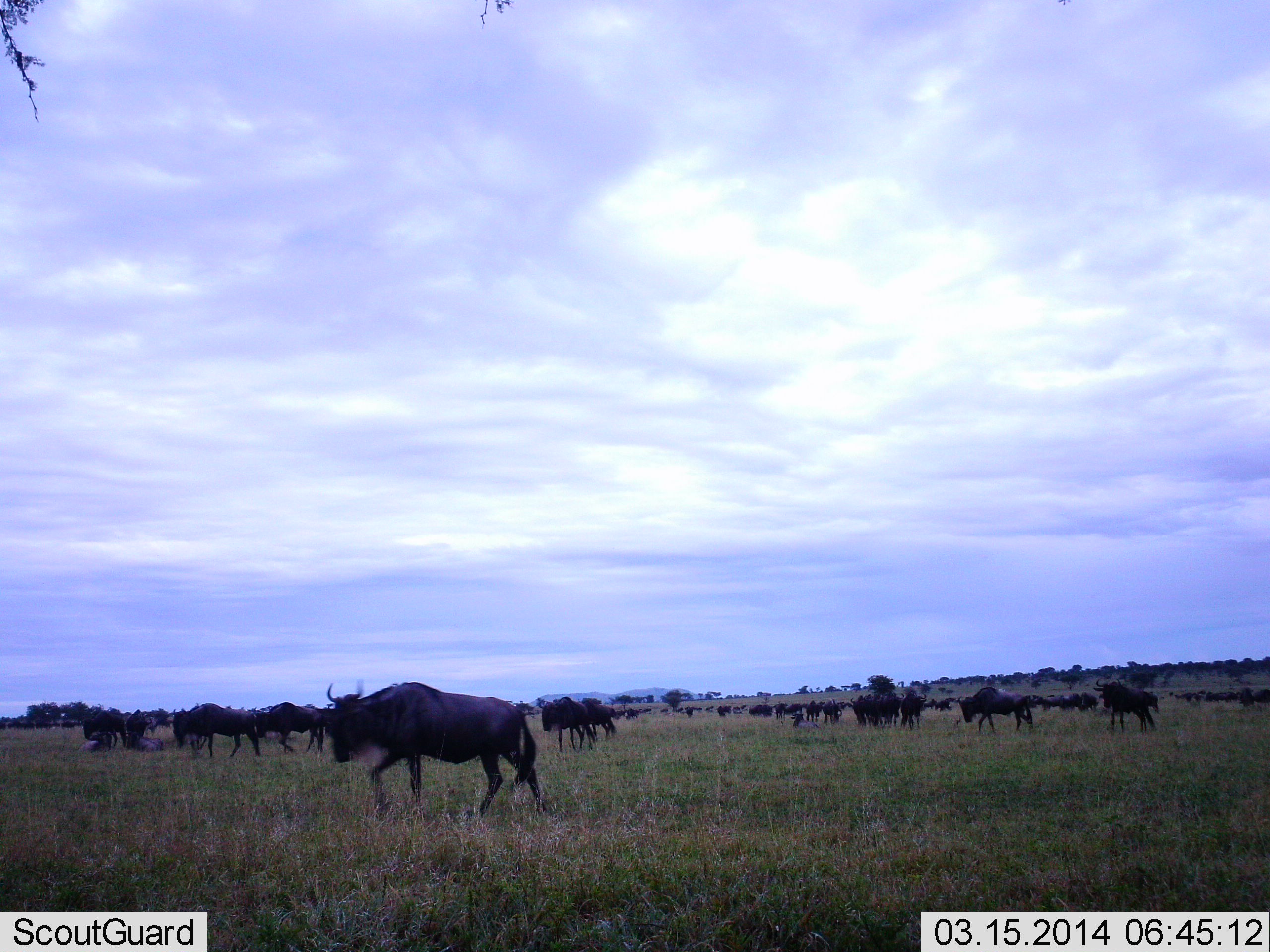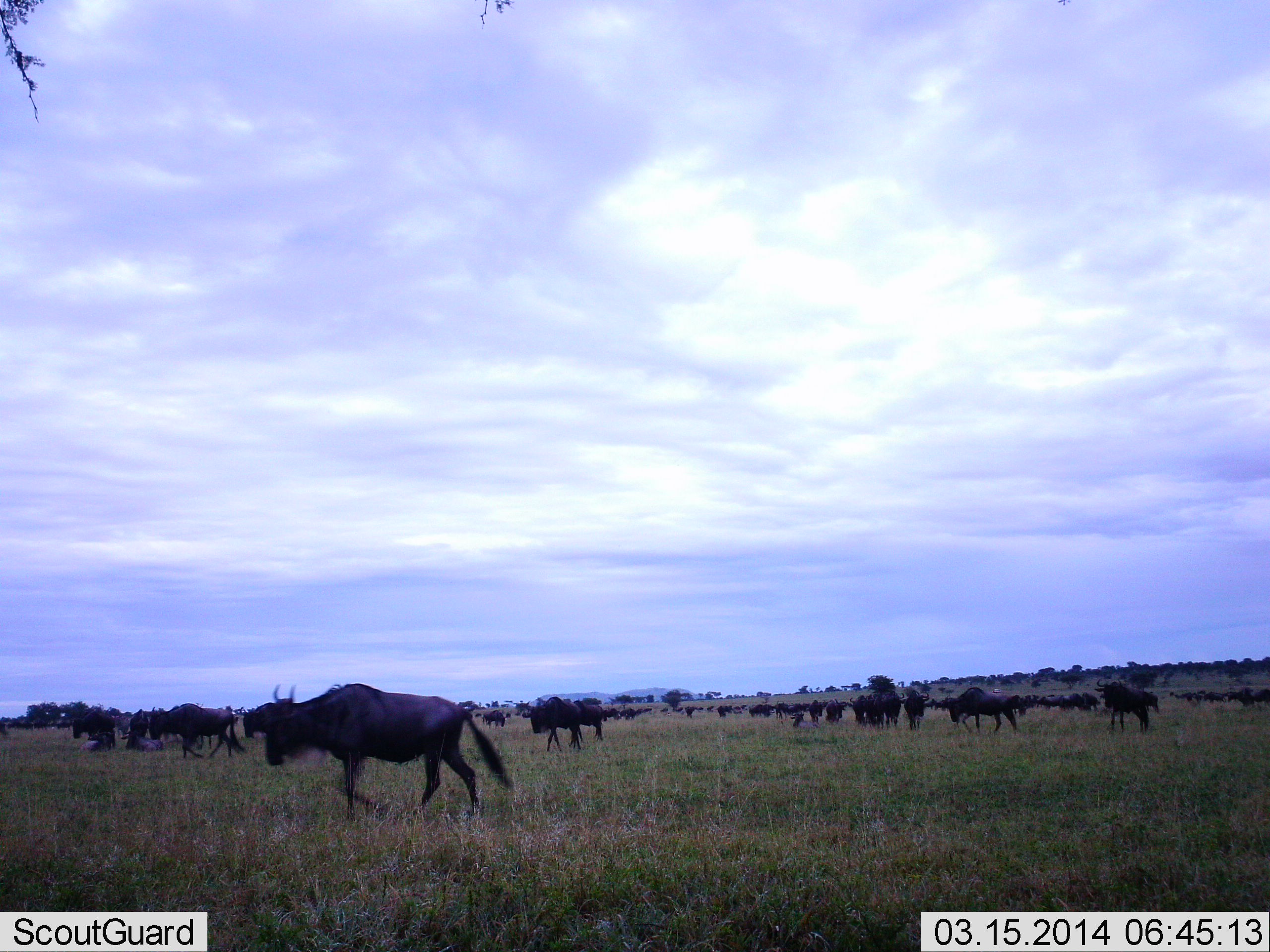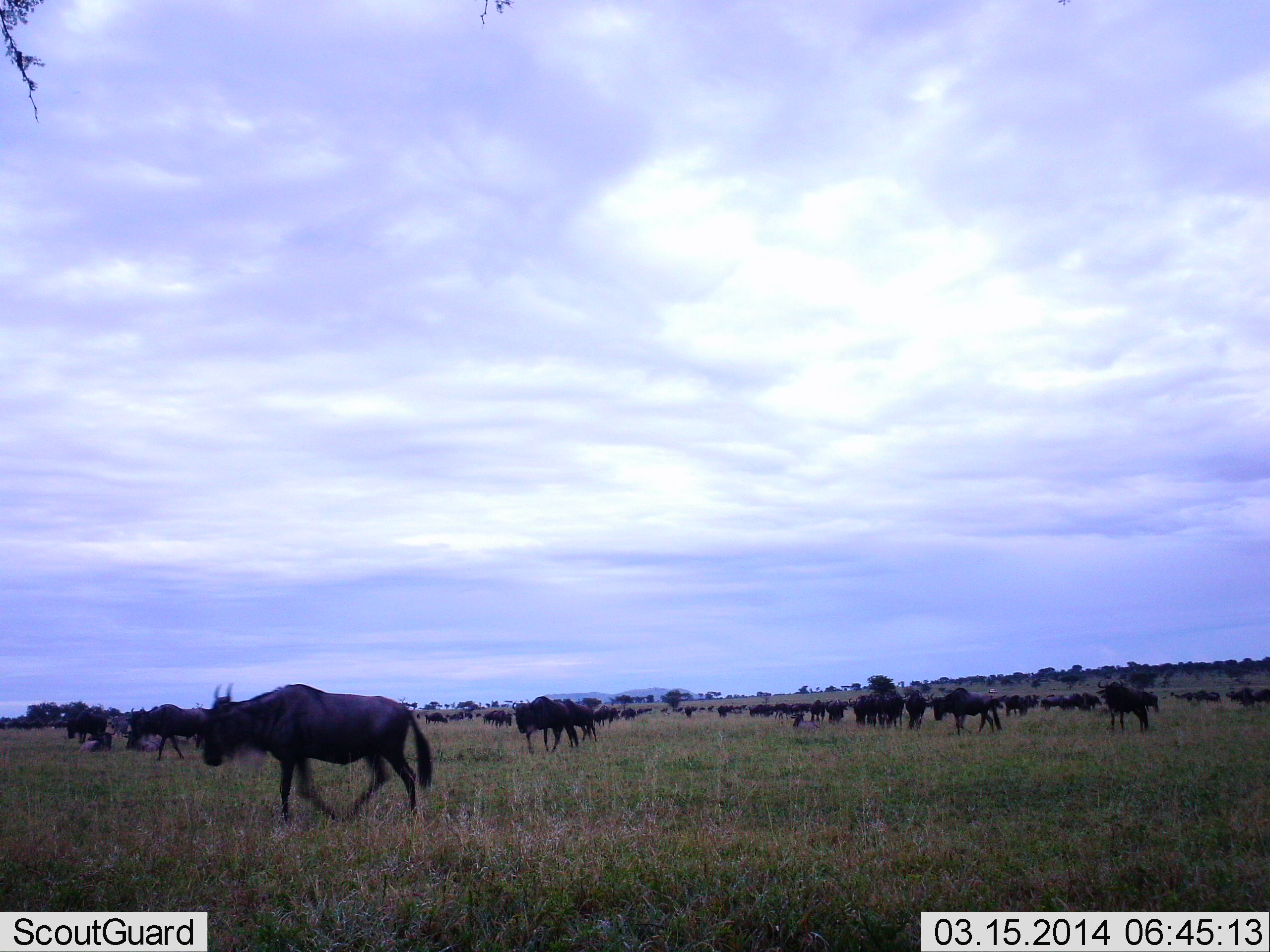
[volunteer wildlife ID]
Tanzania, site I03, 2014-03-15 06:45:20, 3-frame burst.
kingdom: Animalia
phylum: Chordata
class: Mammalia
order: Artiodactyla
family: Bovidae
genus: Connochaetes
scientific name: Connochaetes taurinus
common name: blue wildebeest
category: wildebeest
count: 11-50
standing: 40%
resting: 0%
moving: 80%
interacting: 10%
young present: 0%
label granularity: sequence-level